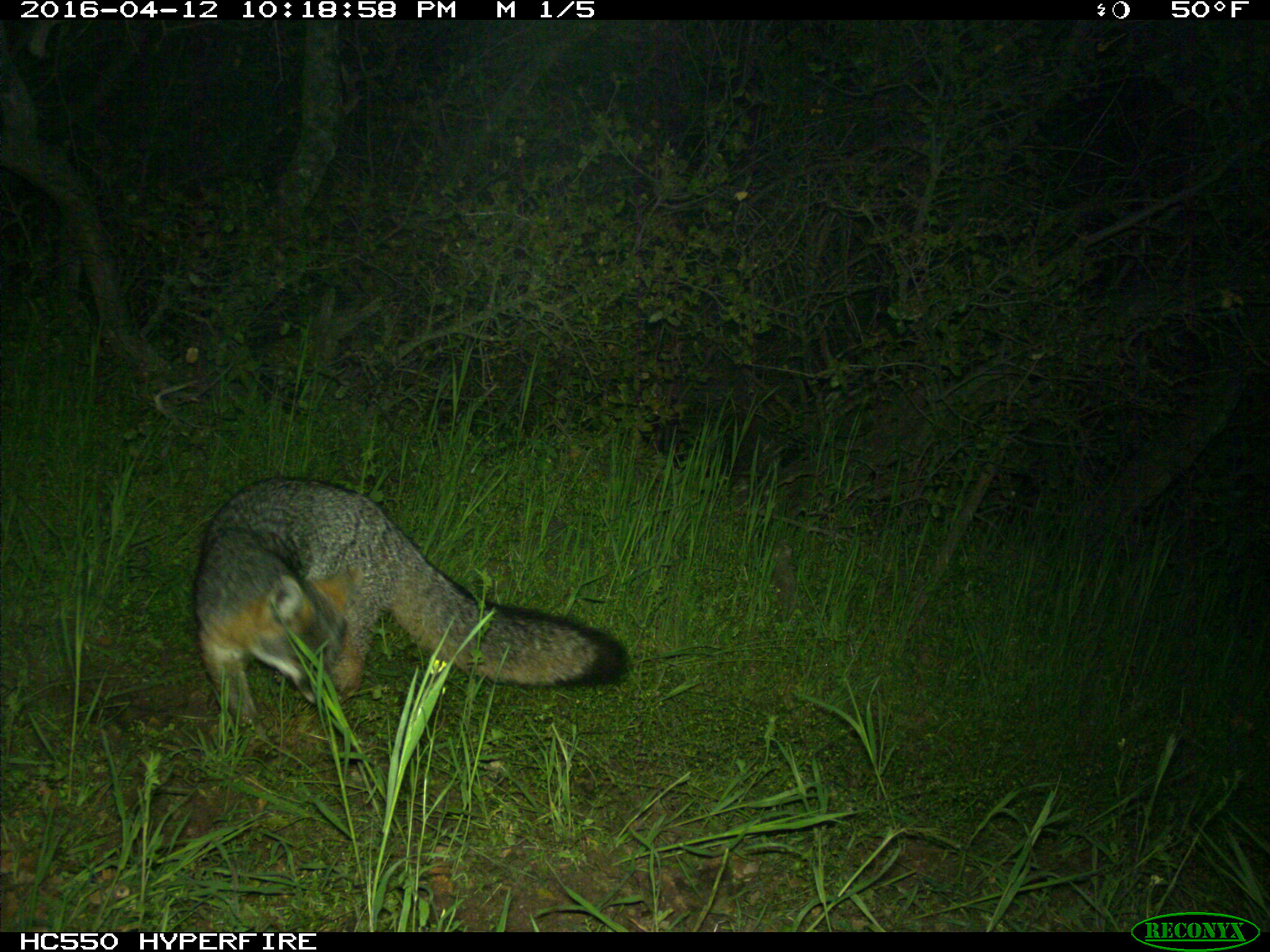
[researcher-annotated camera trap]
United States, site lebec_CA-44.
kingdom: Animalia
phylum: Chordata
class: Mammalia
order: Carnivora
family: Canidae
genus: Urocyon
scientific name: Urocyon cinereoargenteus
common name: gray fox